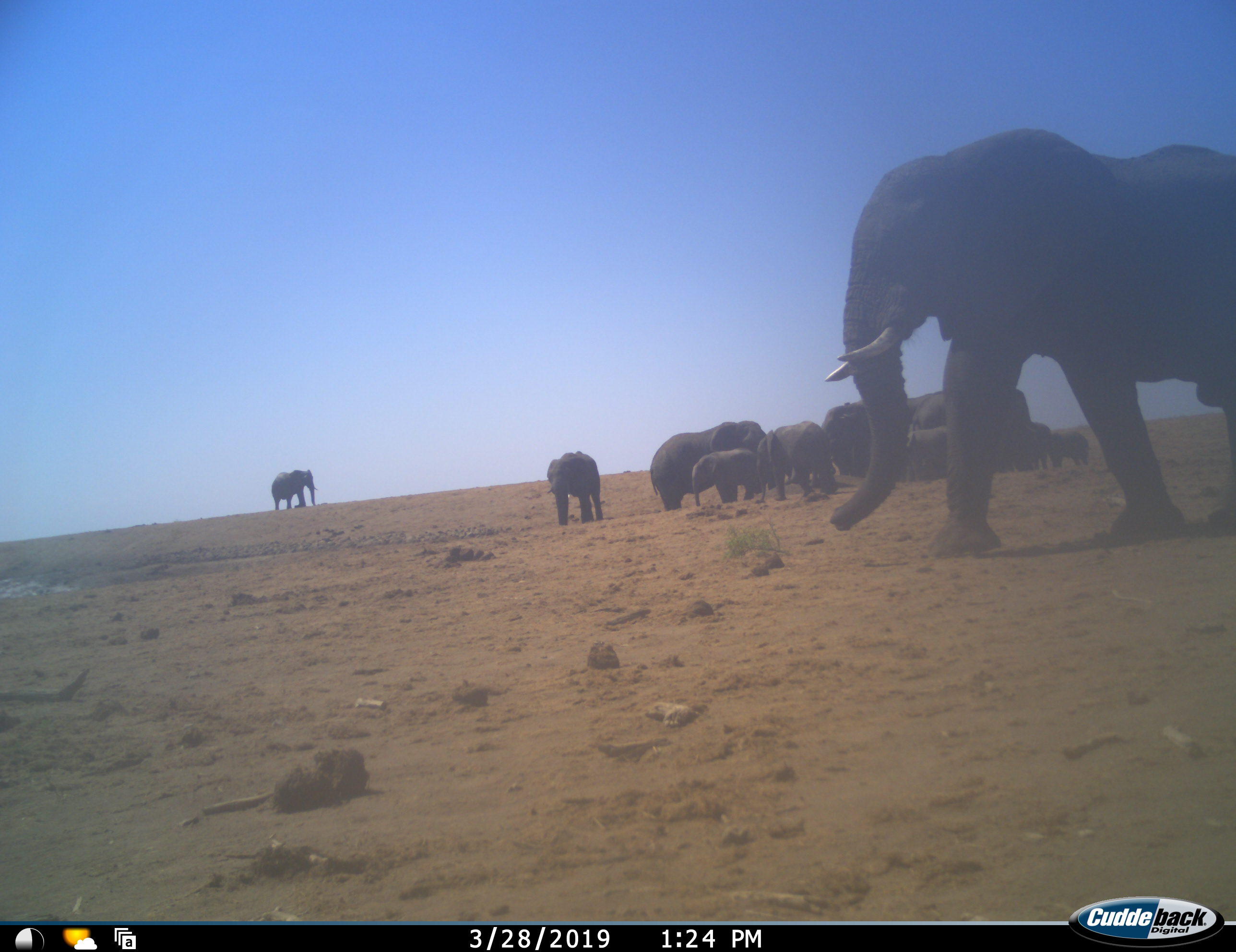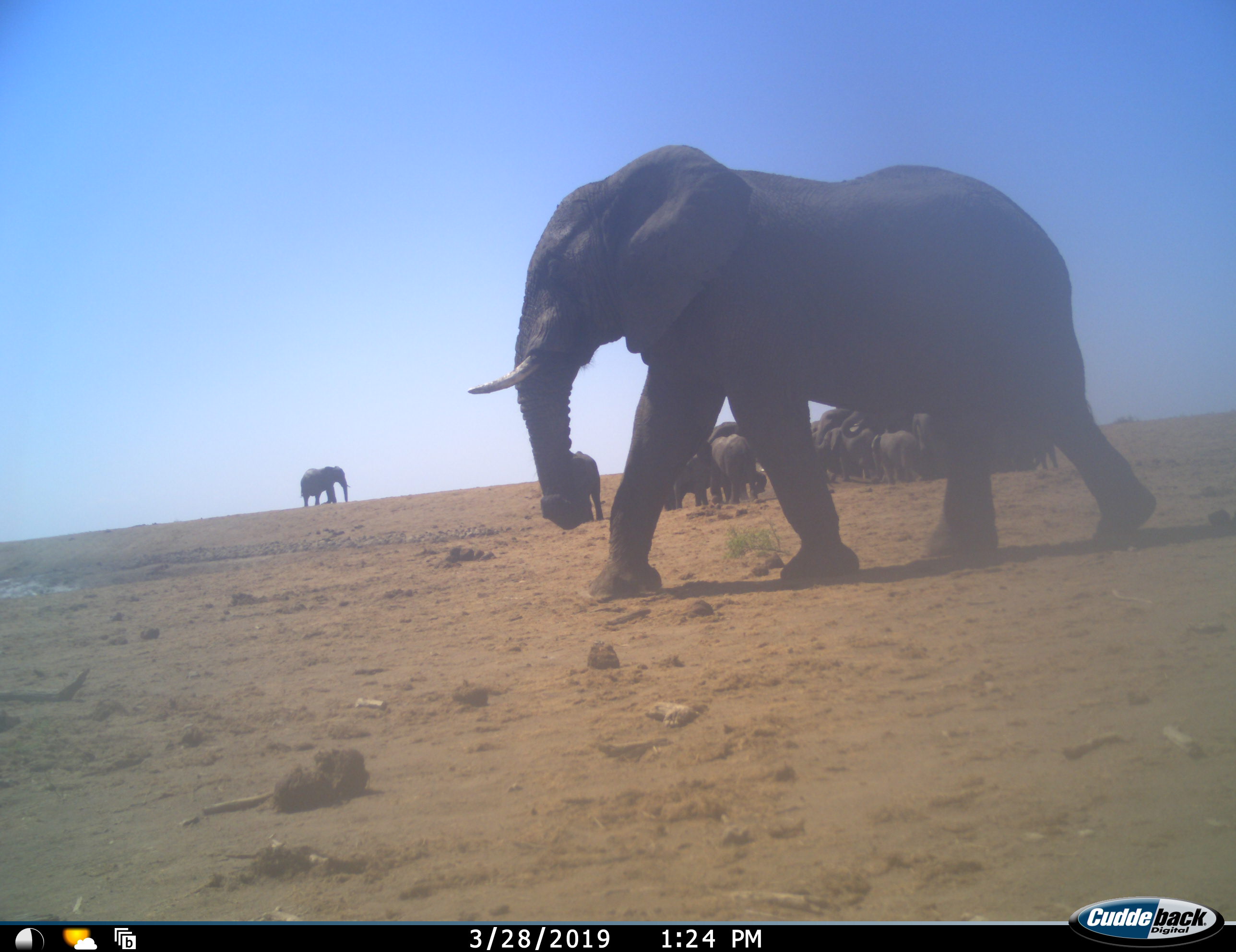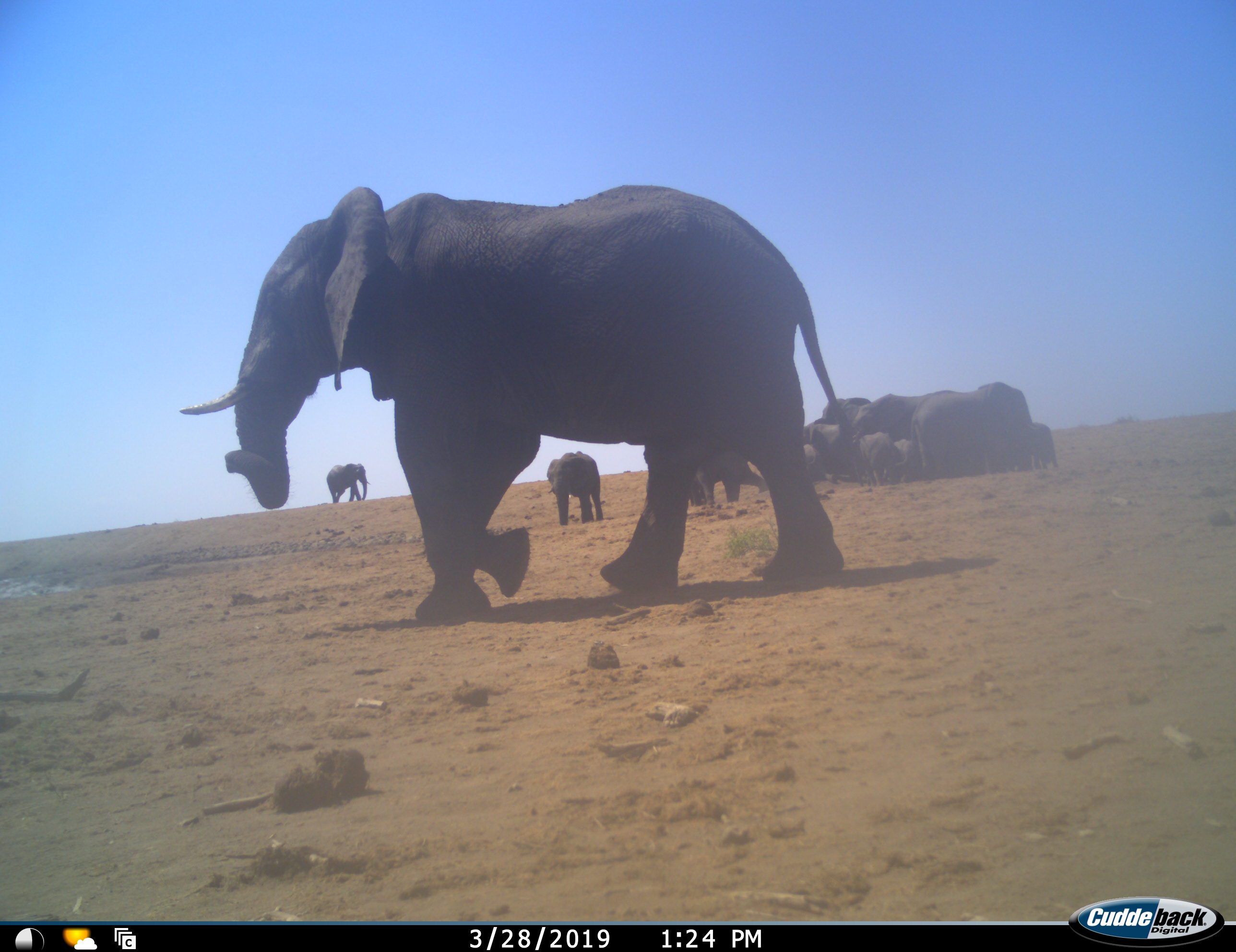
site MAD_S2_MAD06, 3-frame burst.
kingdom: Animalia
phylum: Chordata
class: Mammalia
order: Proboscidea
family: Elephantidae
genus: Loxodonta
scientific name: Loxodonta africana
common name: african bush elephant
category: elephant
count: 11-50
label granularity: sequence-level